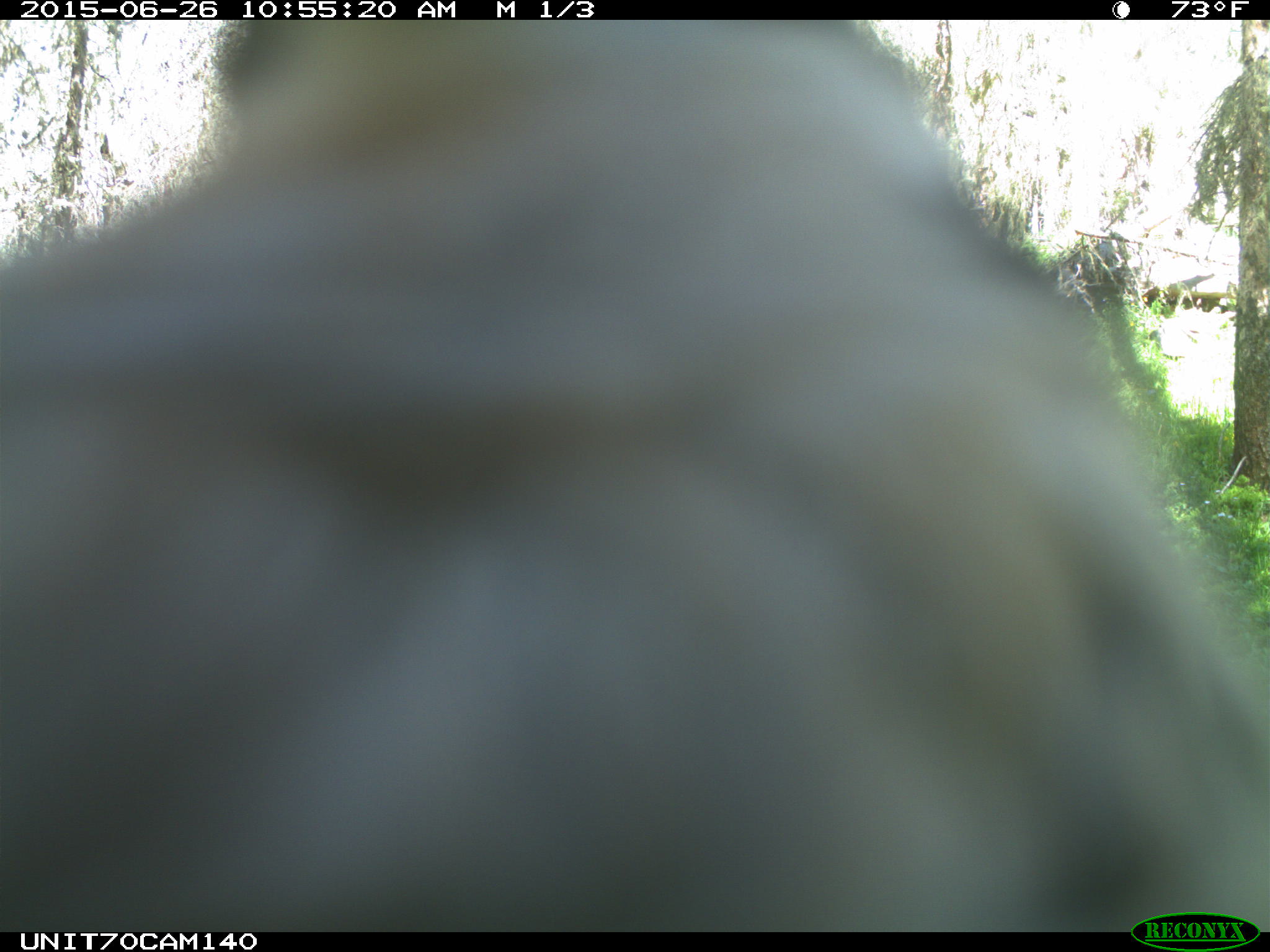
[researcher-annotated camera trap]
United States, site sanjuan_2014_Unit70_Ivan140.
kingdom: Animalia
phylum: Chordata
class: Aves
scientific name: Aves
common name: birds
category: unidentified bird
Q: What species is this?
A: Unidentified bird (birds) (Aves).